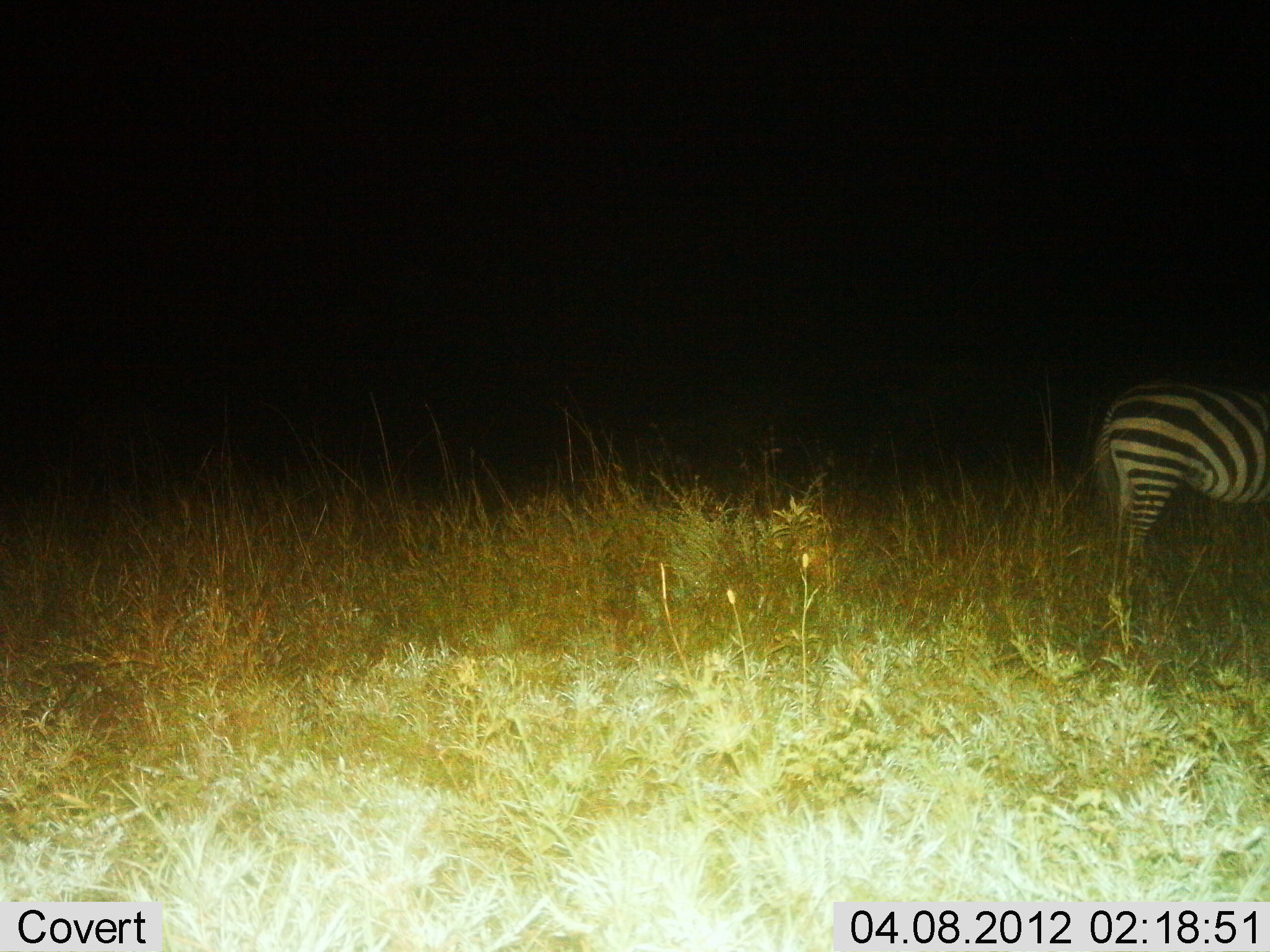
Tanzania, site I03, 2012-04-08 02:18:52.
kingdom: Animalia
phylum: Chordata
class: Mammalia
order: Perissodactyla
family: Equidae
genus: Equus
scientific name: Equus quagga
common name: plains zebra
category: zebra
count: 1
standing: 97%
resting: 0%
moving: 3%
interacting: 0%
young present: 0%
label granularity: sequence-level